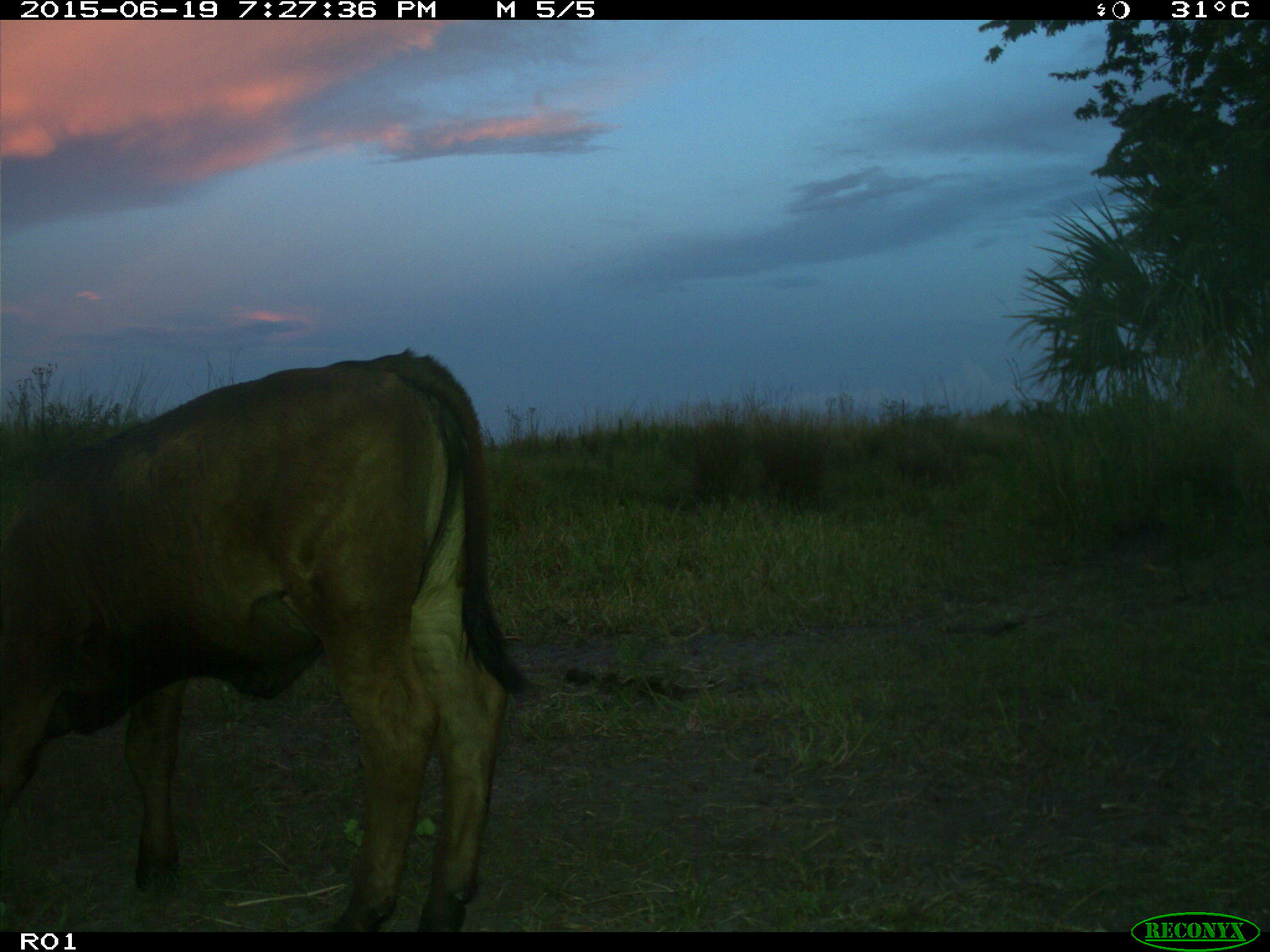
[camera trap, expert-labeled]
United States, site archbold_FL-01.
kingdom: Animalia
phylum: Chordata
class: Mammalia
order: Artiodactyla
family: Bovidae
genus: Bos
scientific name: Bos taurus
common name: domestic cow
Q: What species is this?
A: Bos taurus (domestic cow).